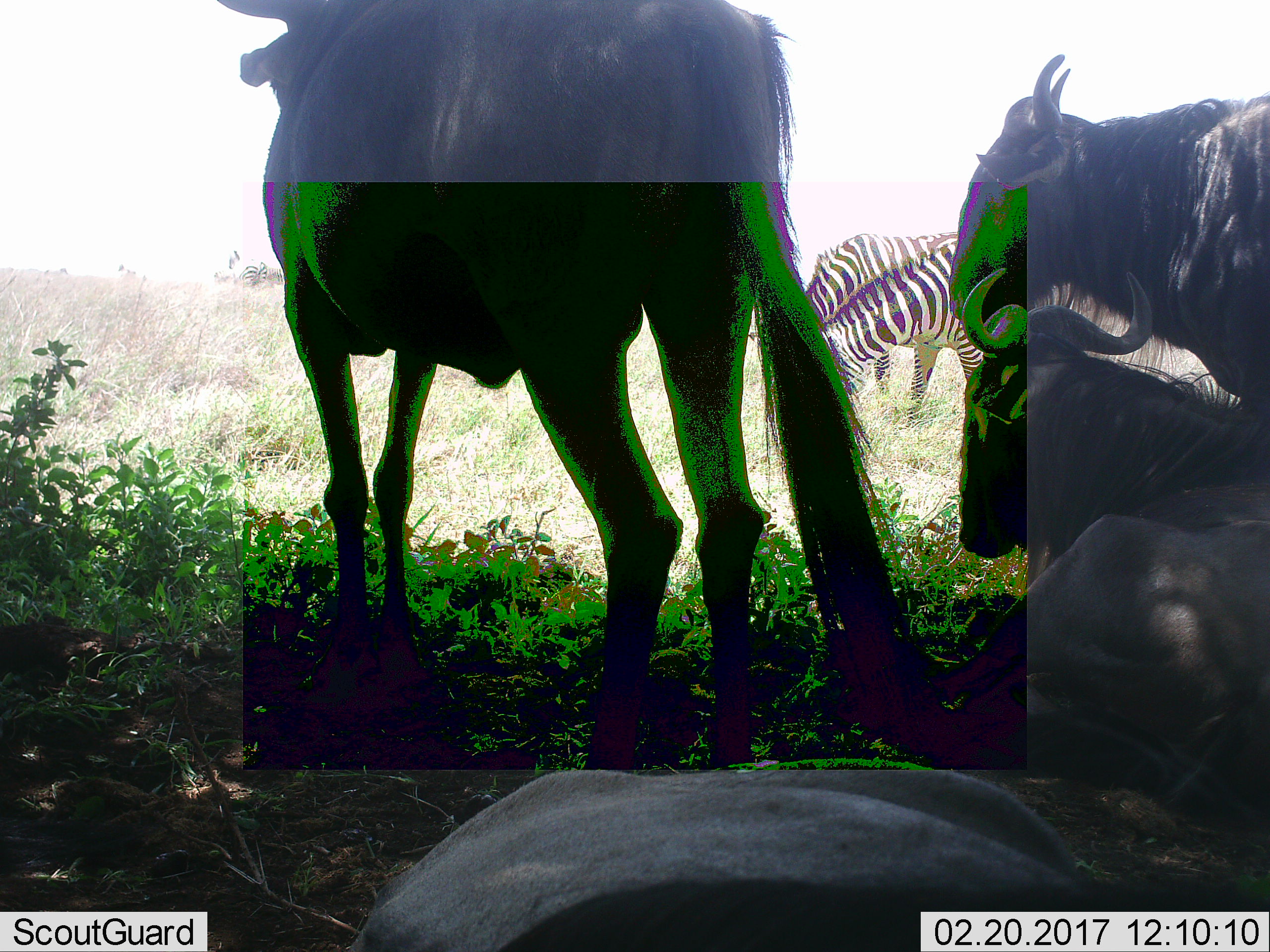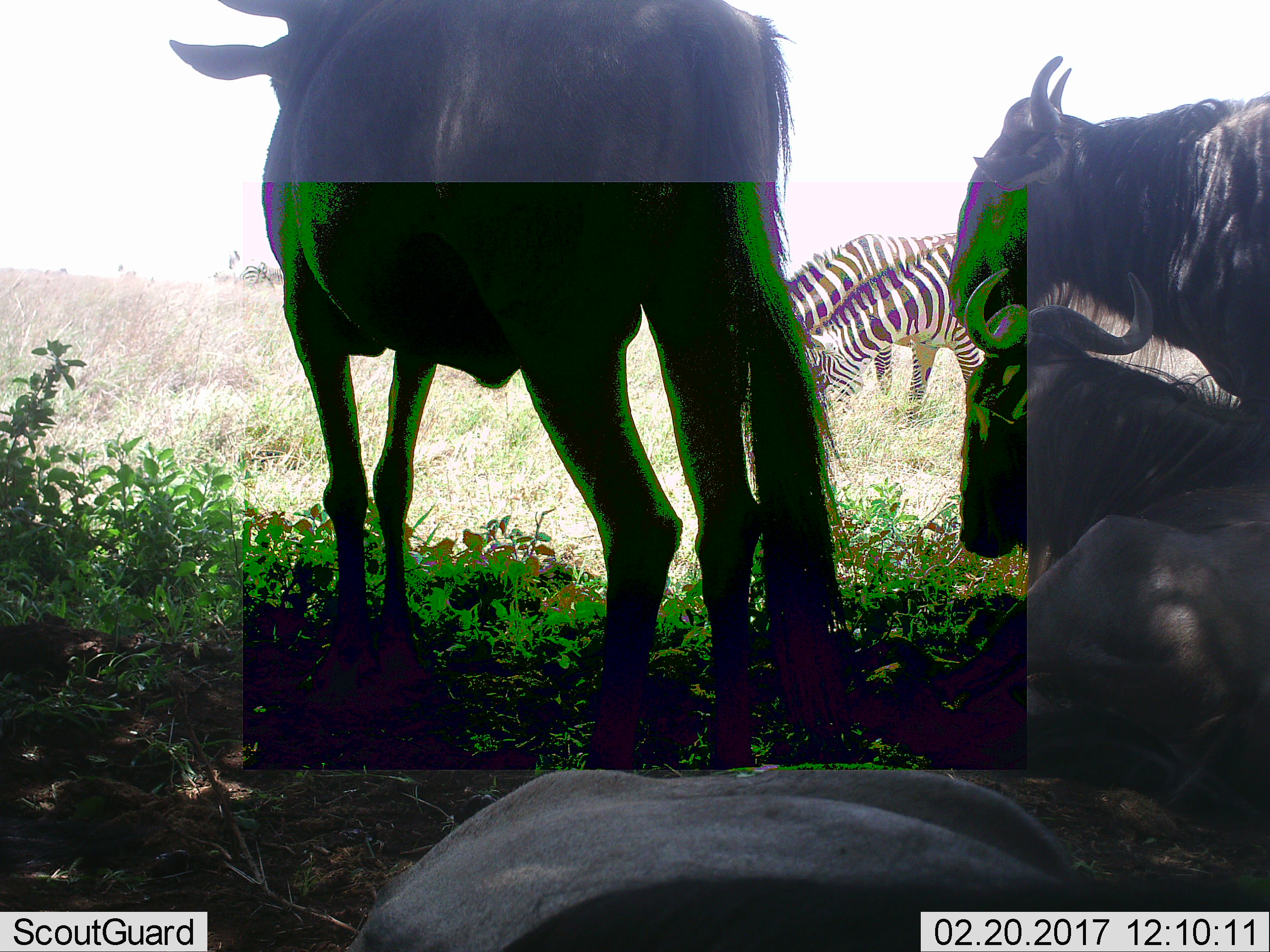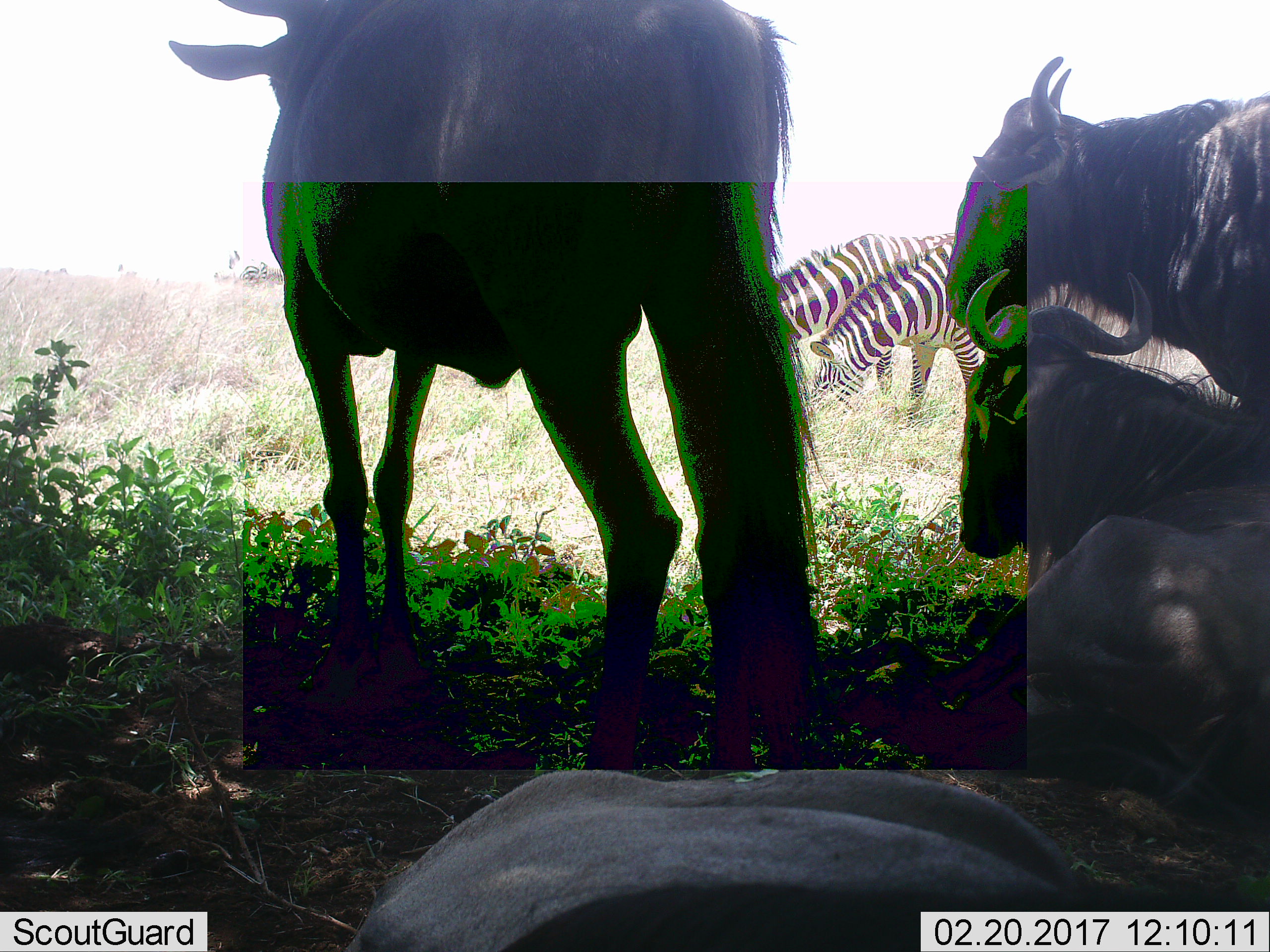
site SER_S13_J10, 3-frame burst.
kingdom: Animalia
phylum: Chordata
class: Mammalia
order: Artiodactyla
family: Bovidae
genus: Connochaetes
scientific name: Connochaetes taurinus taurinus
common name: blue wildebeest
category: wildebeestblue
Wildebeestblue (blue wildebeest) (Connochaetes taurinus taurinus), count 4. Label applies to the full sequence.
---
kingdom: Animalia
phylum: Chordata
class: Mammalia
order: Perissodactyla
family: Equidae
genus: Equus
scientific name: Equus quagga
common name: plains zebra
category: zebraplains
Zebraplains (plains zebra) (Equus quagga), count 2. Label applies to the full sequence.